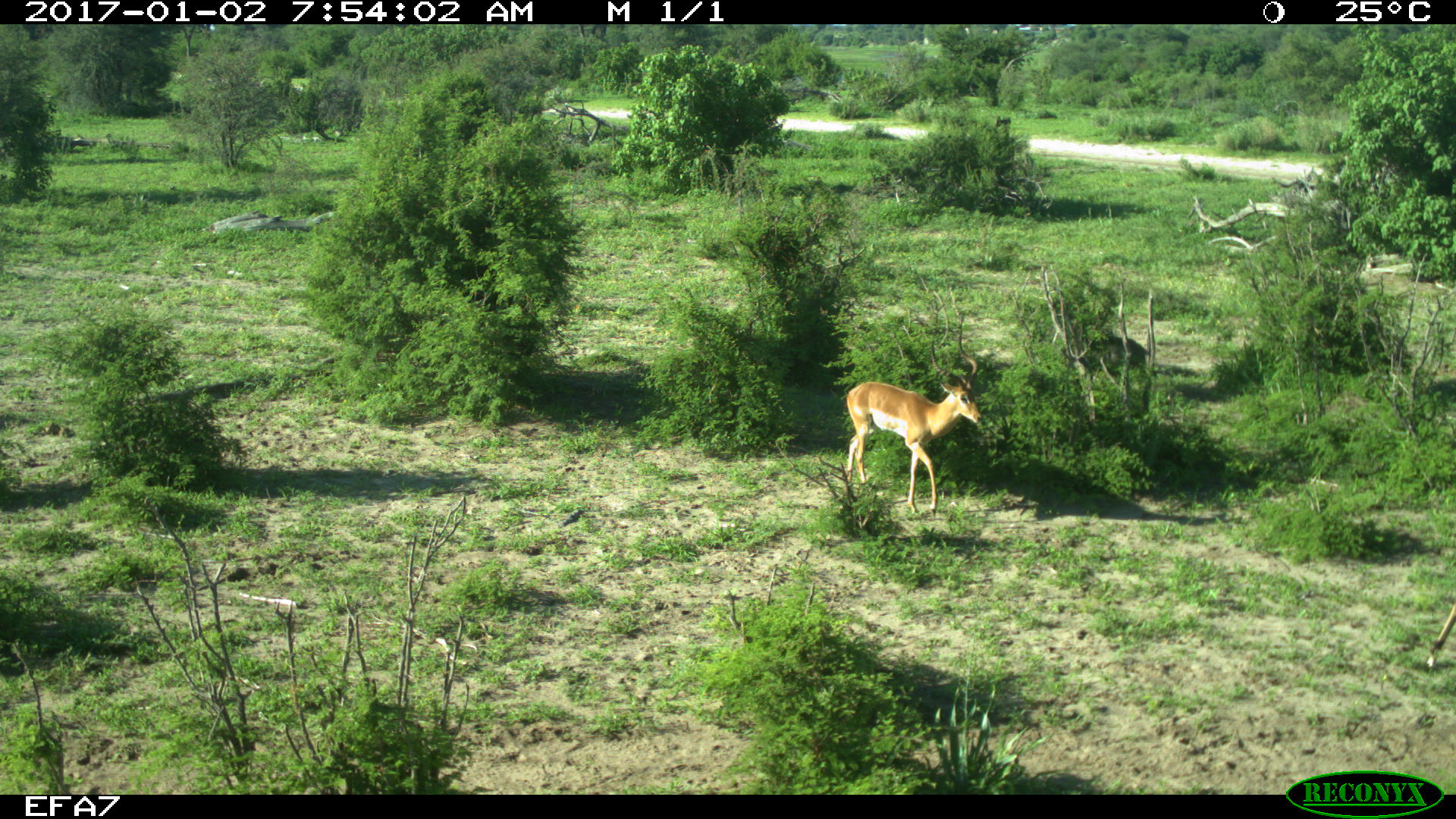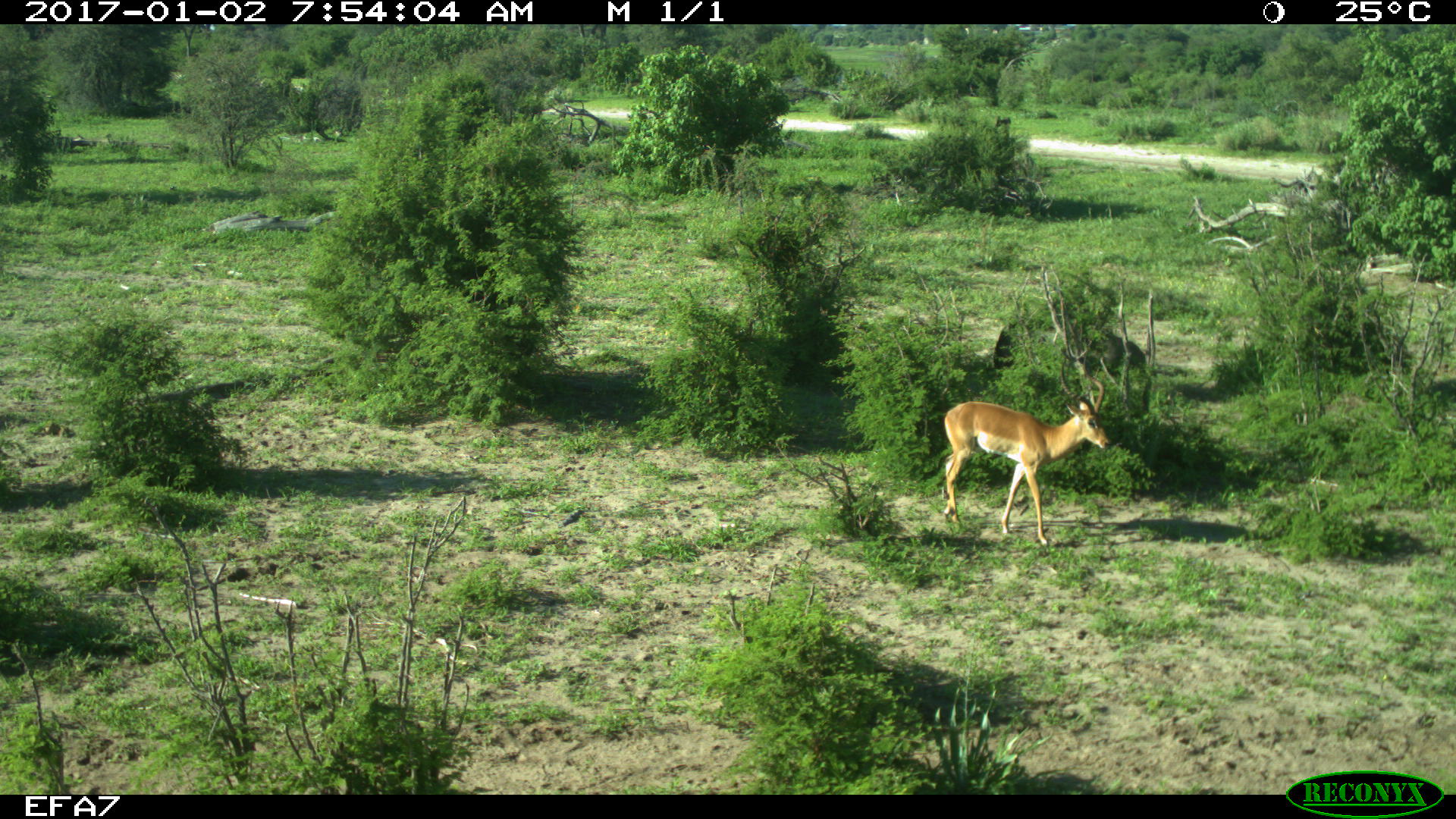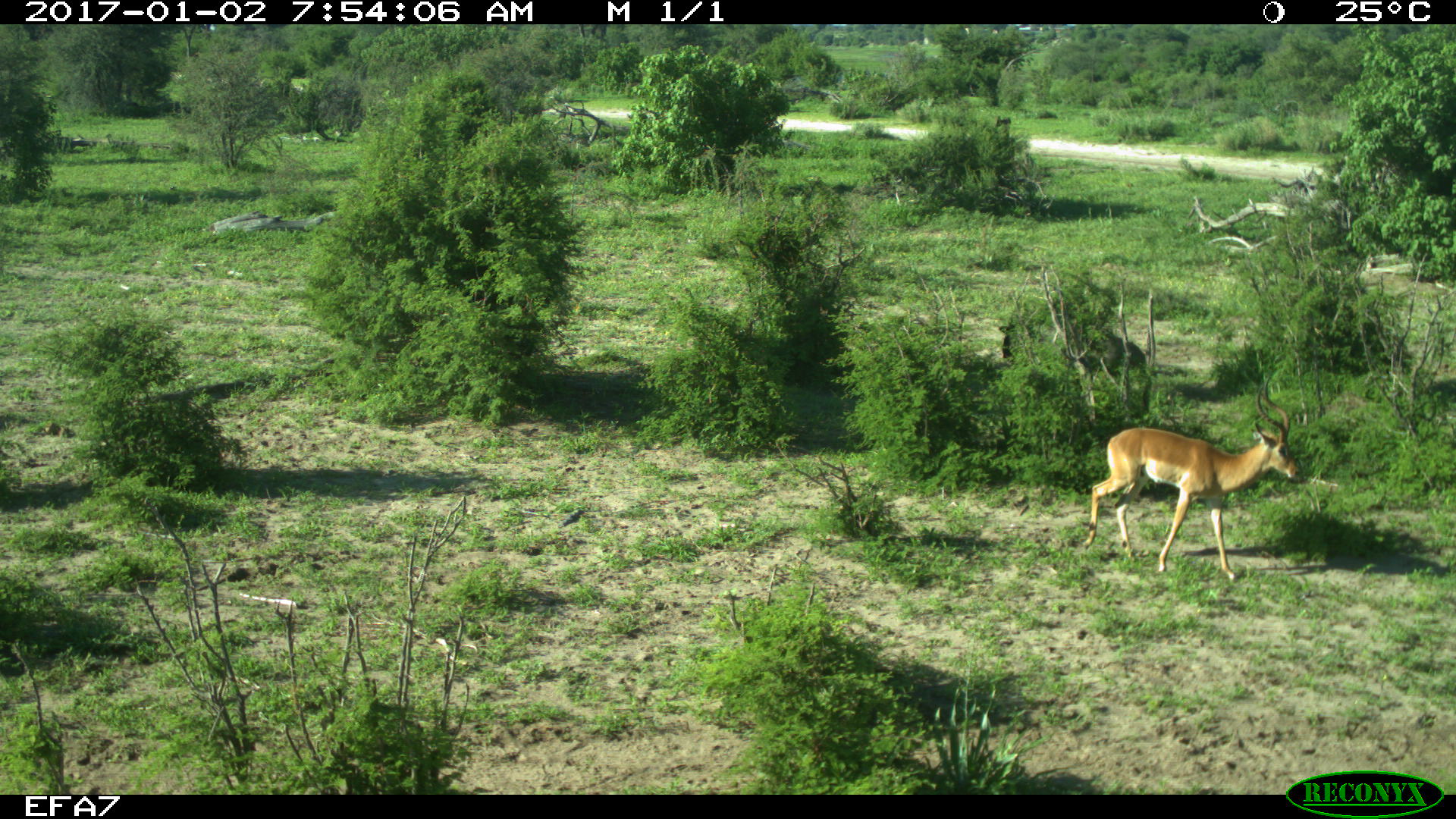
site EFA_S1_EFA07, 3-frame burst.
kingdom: Animalia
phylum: Chordata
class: Mammalia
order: Artiodactyla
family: Bovidae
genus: Aepyceros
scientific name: Aepyceros melampus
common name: impala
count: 1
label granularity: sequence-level